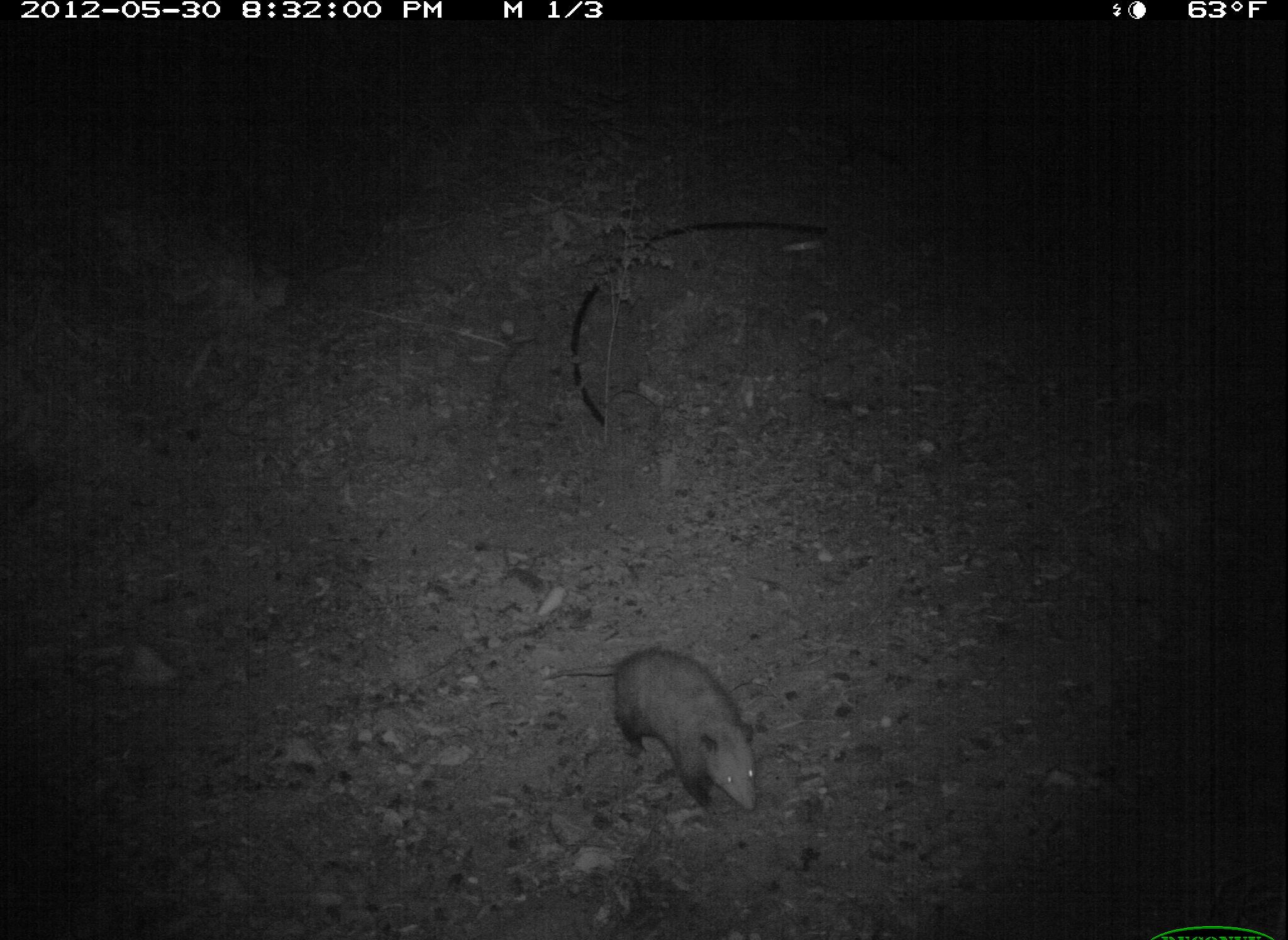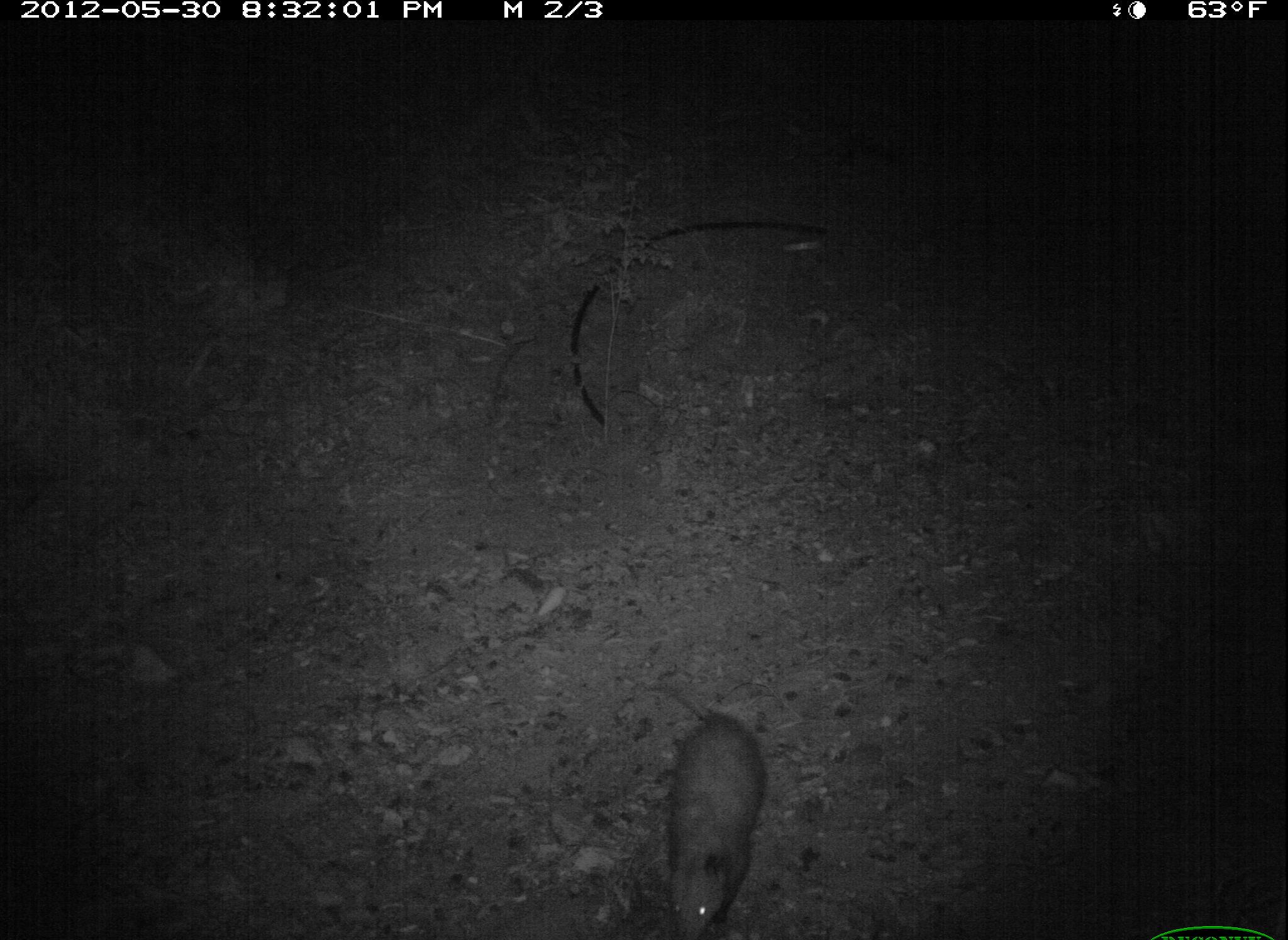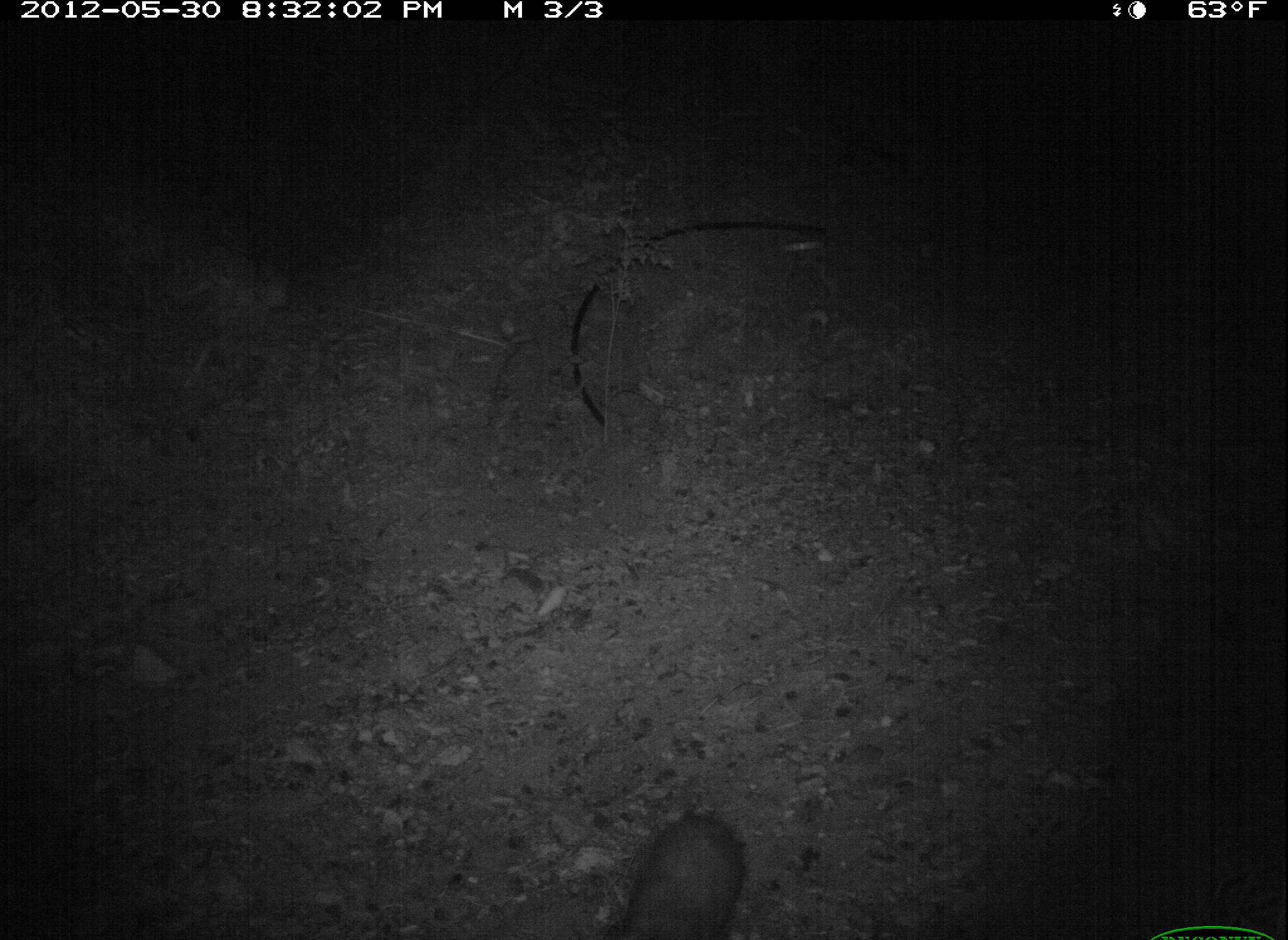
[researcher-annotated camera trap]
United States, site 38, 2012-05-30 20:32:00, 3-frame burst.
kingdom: Animalia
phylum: Chordata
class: Mammalia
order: Didelphimorphia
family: Didelphidae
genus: Didelphis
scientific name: Didelphis virginiana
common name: virginia opossum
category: opossum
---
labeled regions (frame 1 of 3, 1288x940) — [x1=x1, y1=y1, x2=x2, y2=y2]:
opossum: [x1=547, y1=644, x2=765, y2=823]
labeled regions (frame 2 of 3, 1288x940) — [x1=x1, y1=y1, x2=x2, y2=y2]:
opossum: [x1=642, y1=683, x2=770, y2=937]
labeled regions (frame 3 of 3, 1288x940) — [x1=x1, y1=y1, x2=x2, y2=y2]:
opossum: [x1=592, y1=783, x2=747, y2=937]